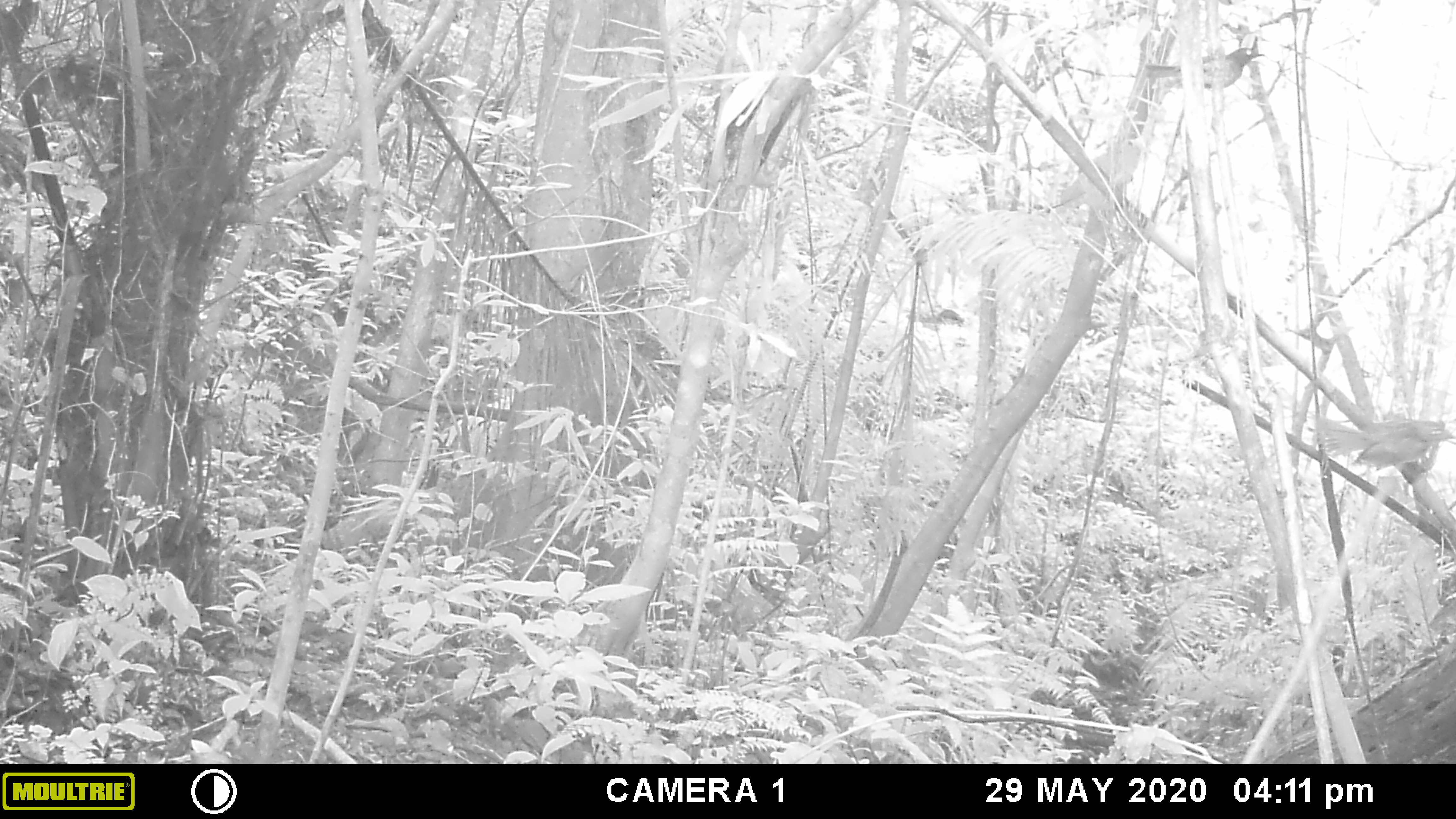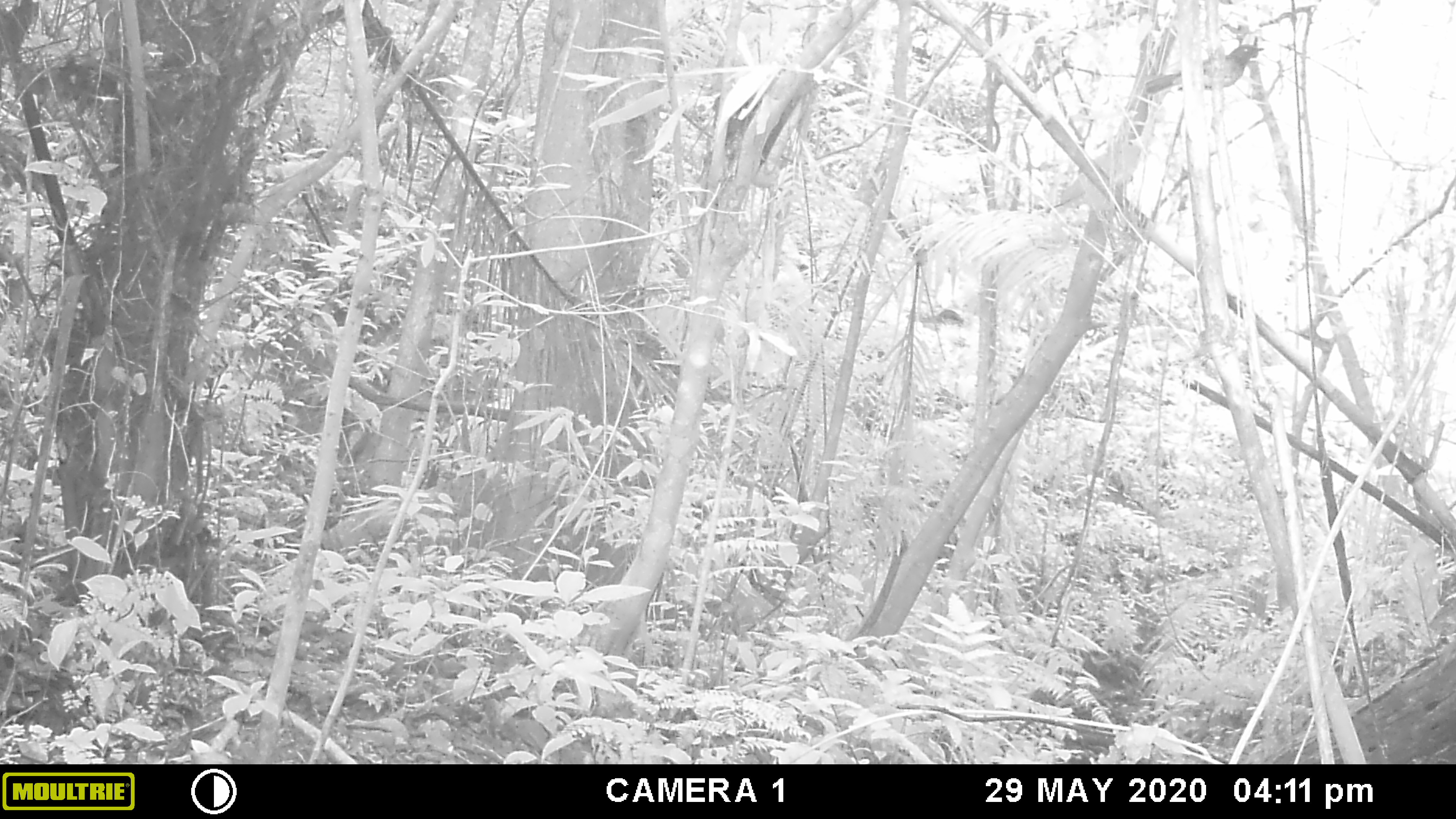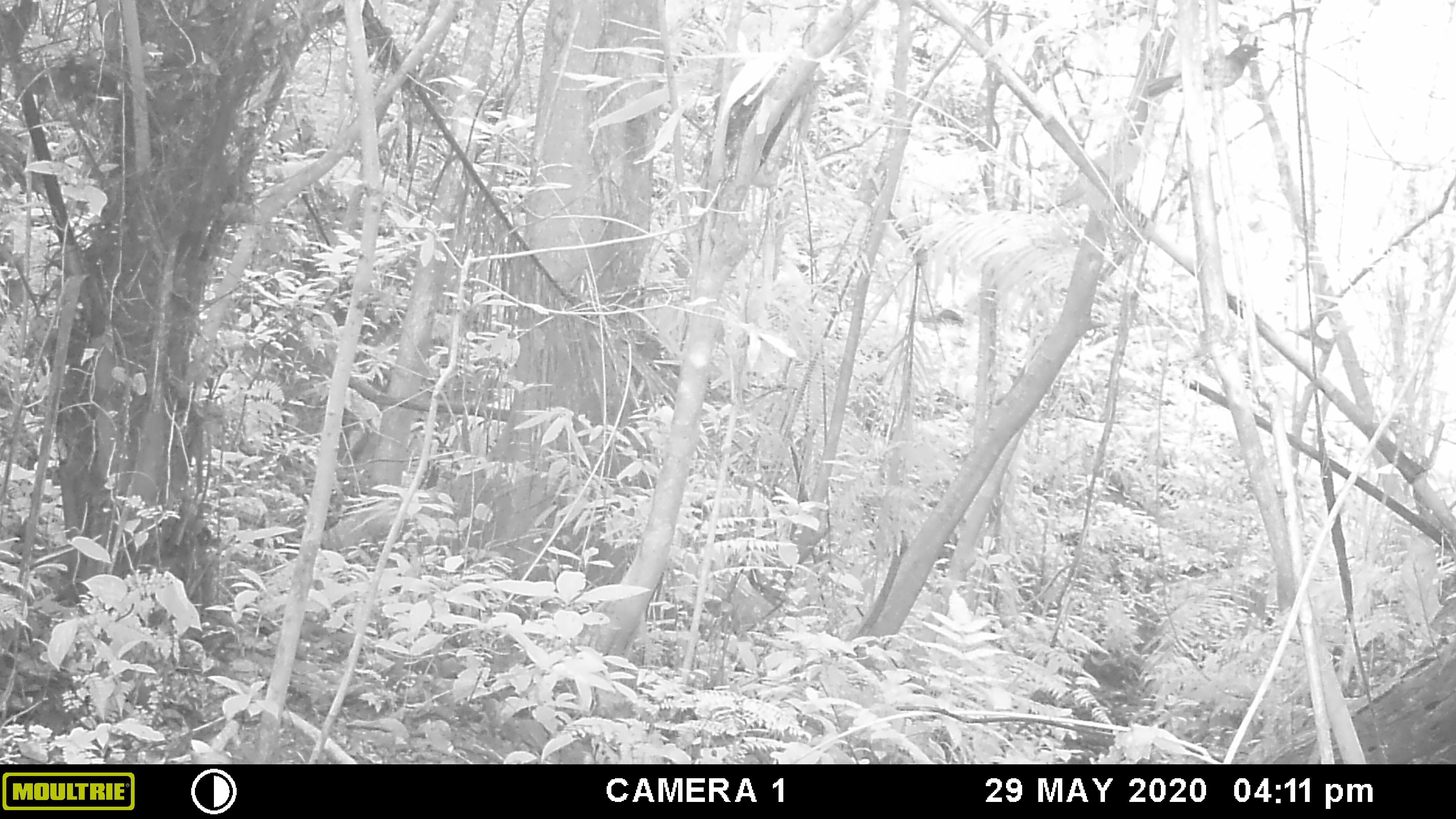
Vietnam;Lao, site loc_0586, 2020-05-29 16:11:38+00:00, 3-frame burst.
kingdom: Animalia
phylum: Chordata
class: Aves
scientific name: Aves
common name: bird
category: unidentified bird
Unidentified bird (bird) (Aves). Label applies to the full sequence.